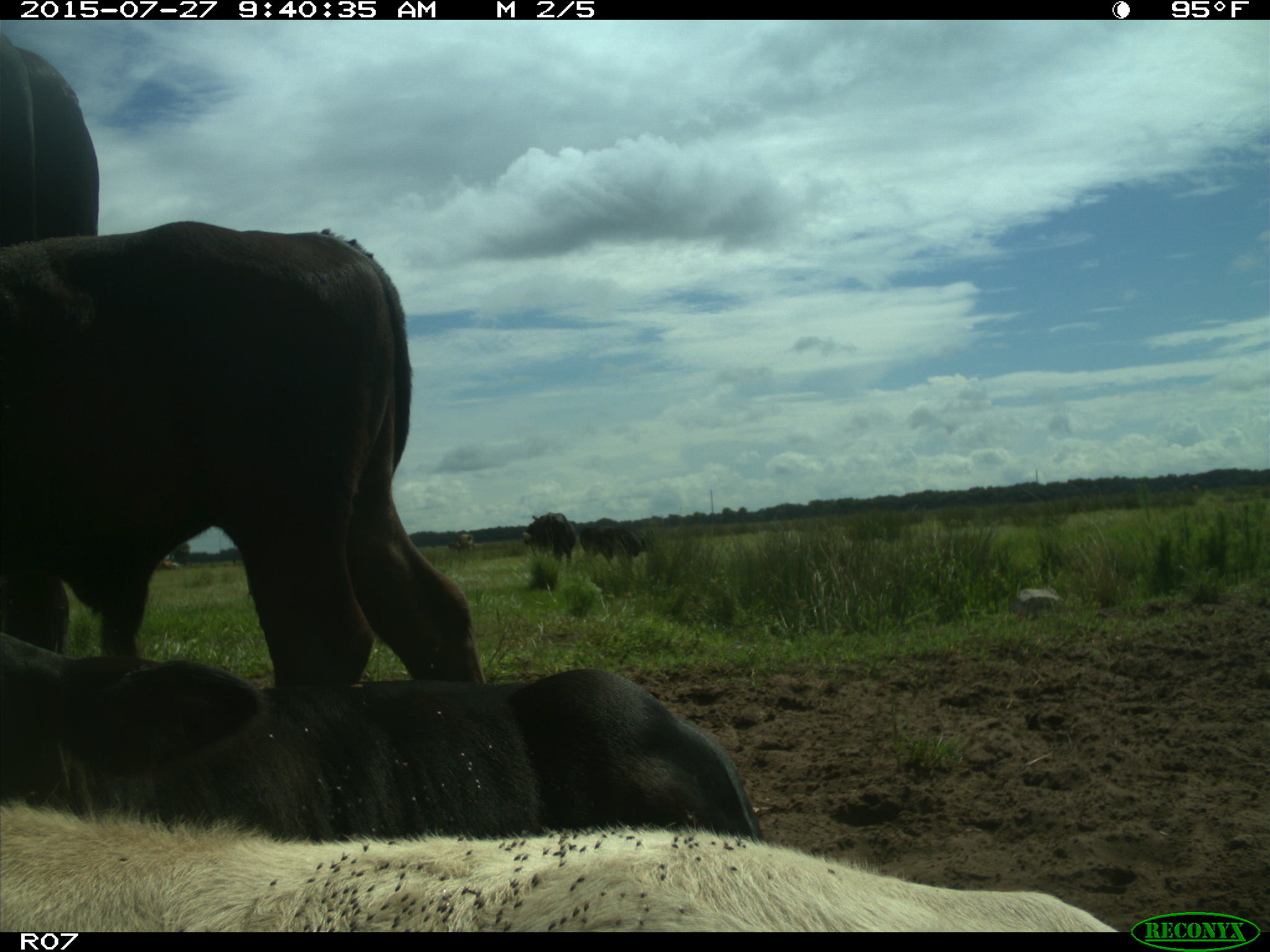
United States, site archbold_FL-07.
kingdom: Animalia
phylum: Chordata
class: Mammalia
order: Artiodactyla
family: Bovidae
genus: Bos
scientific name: Bos taurus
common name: domestic cow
Bos taurus (domestic cow).